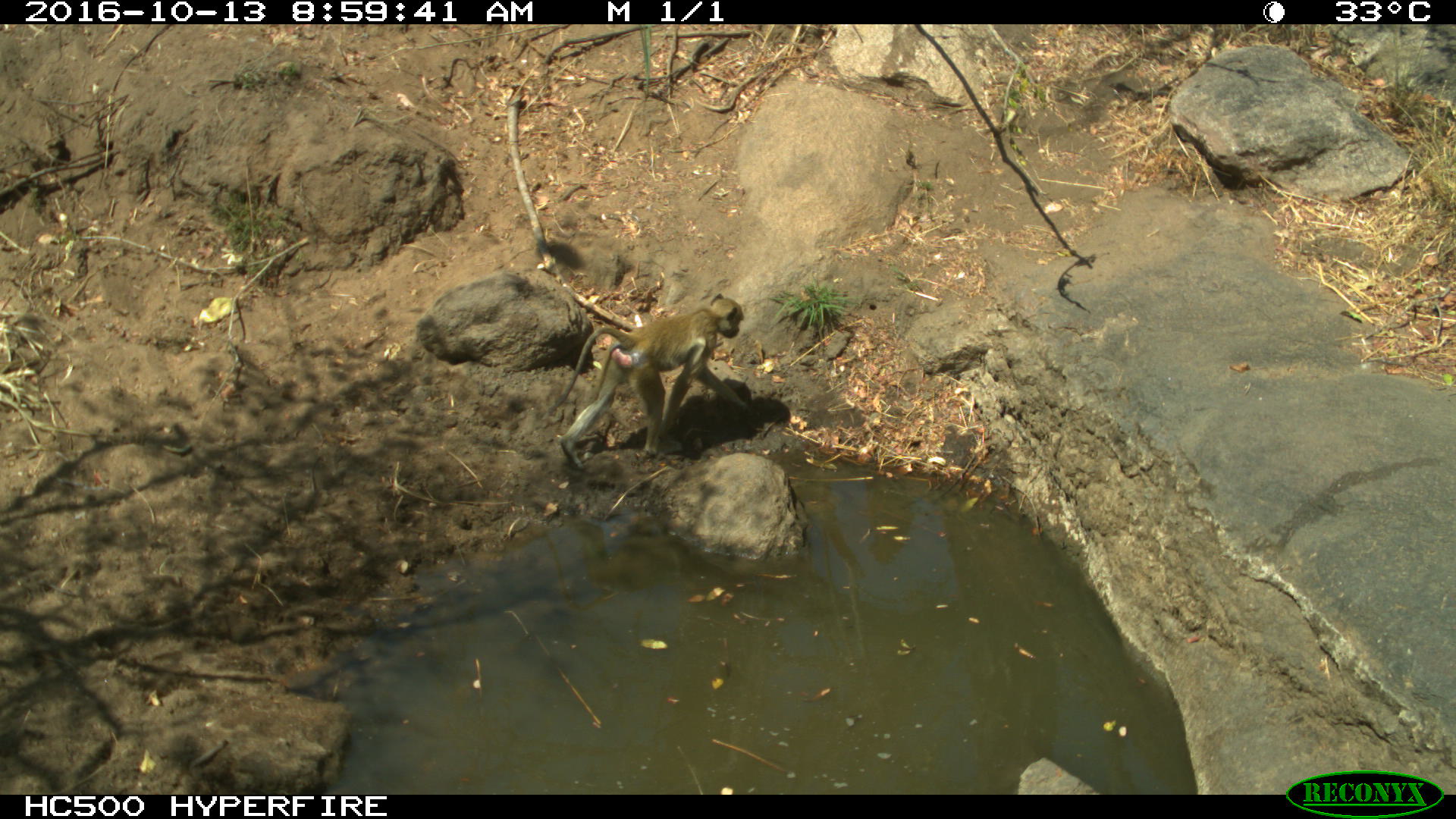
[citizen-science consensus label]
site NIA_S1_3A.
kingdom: Animalia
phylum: Chordata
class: Mammalia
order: Primates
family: Cercopithecidae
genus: Papio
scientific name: Papio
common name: baboon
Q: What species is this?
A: Baboon (Papio).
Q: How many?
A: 1.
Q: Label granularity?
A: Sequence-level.